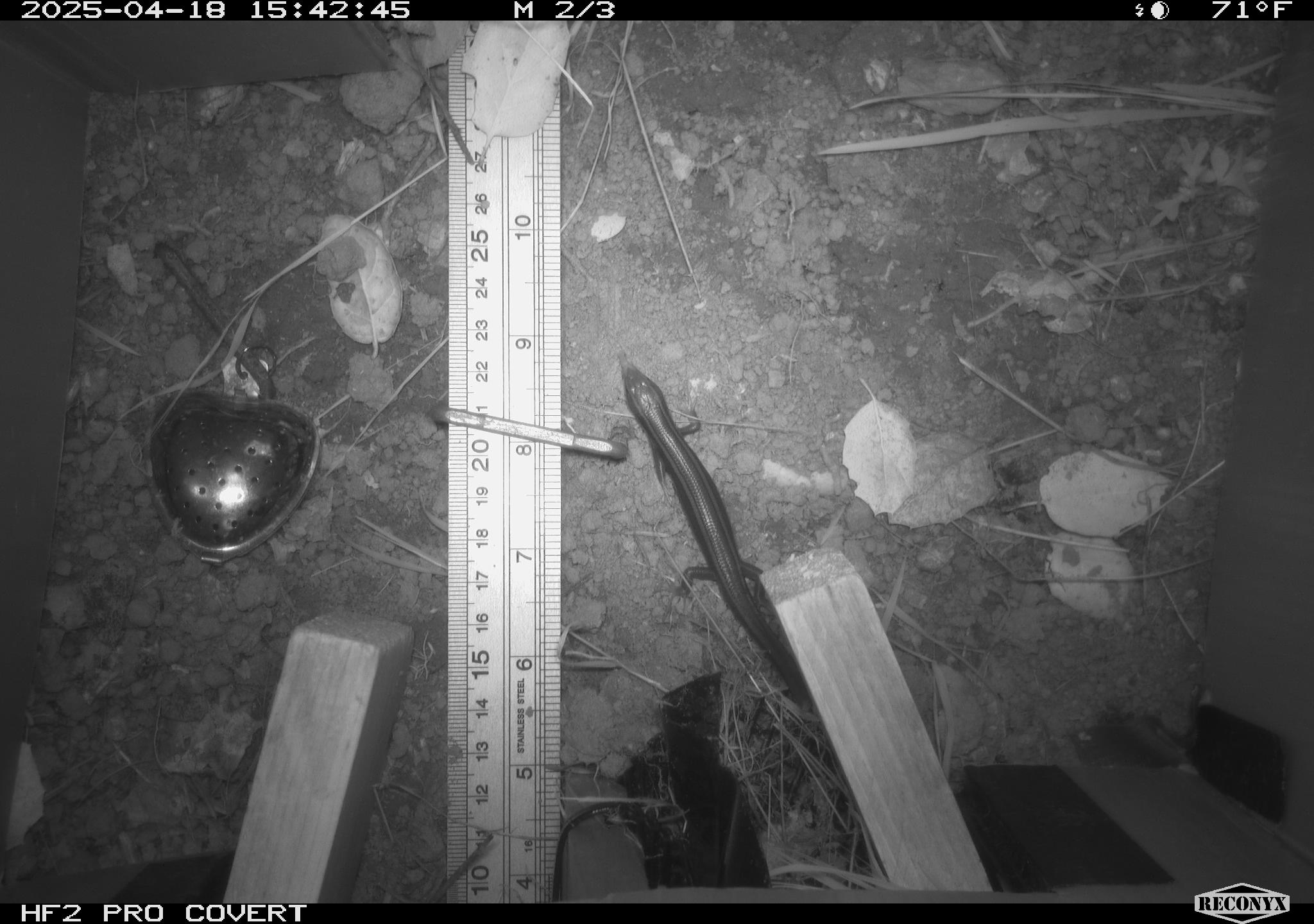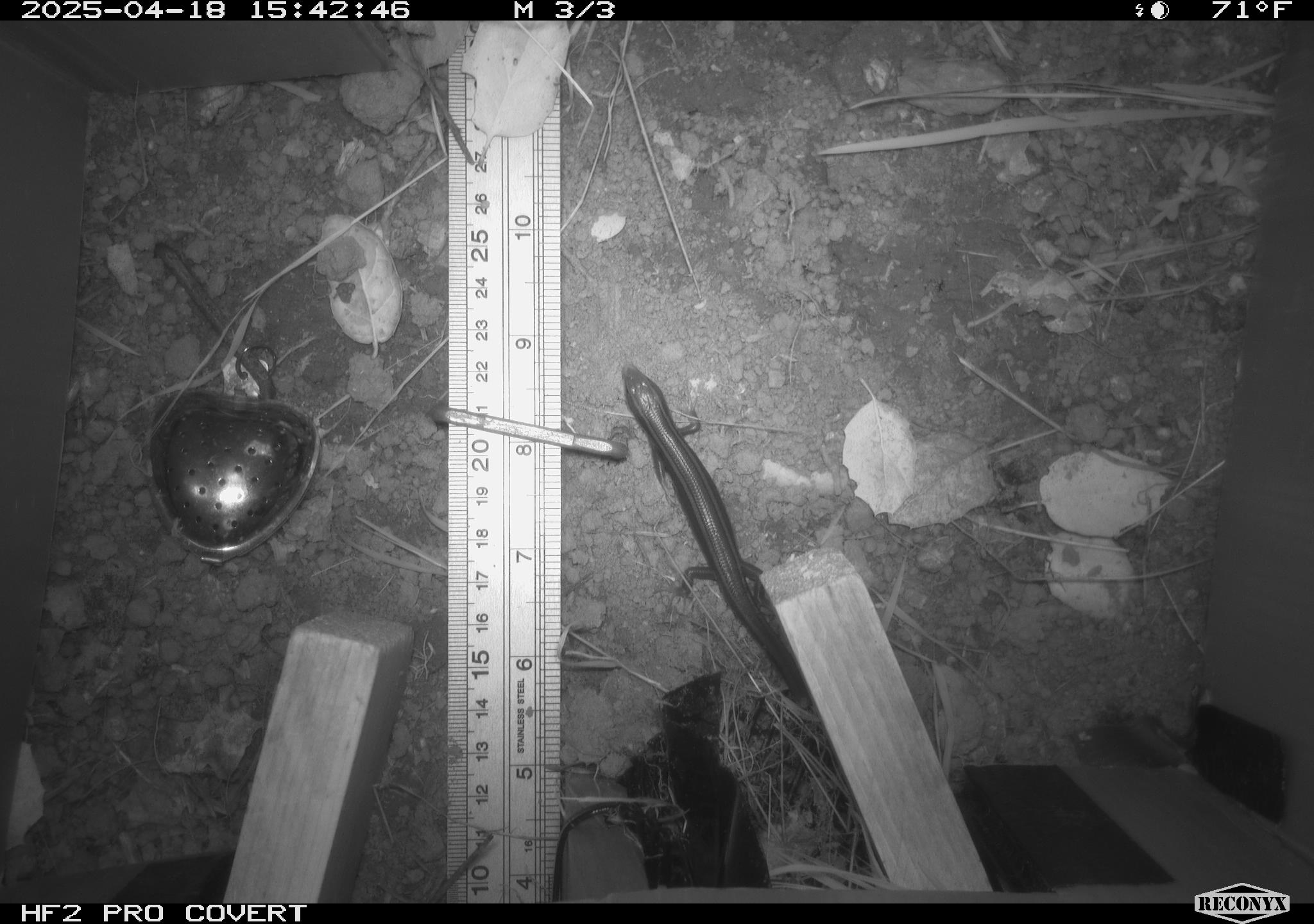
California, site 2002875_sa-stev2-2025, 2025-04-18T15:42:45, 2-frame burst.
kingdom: Animalia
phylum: Chordata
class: Reptilia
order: Squamata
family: Scincidae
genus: Plestiodon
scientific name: Plestiodon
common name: blue-tailed skinks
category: plestiodon species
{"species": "plestiodon species (blue-tailed skinks) (Plestiodon)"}